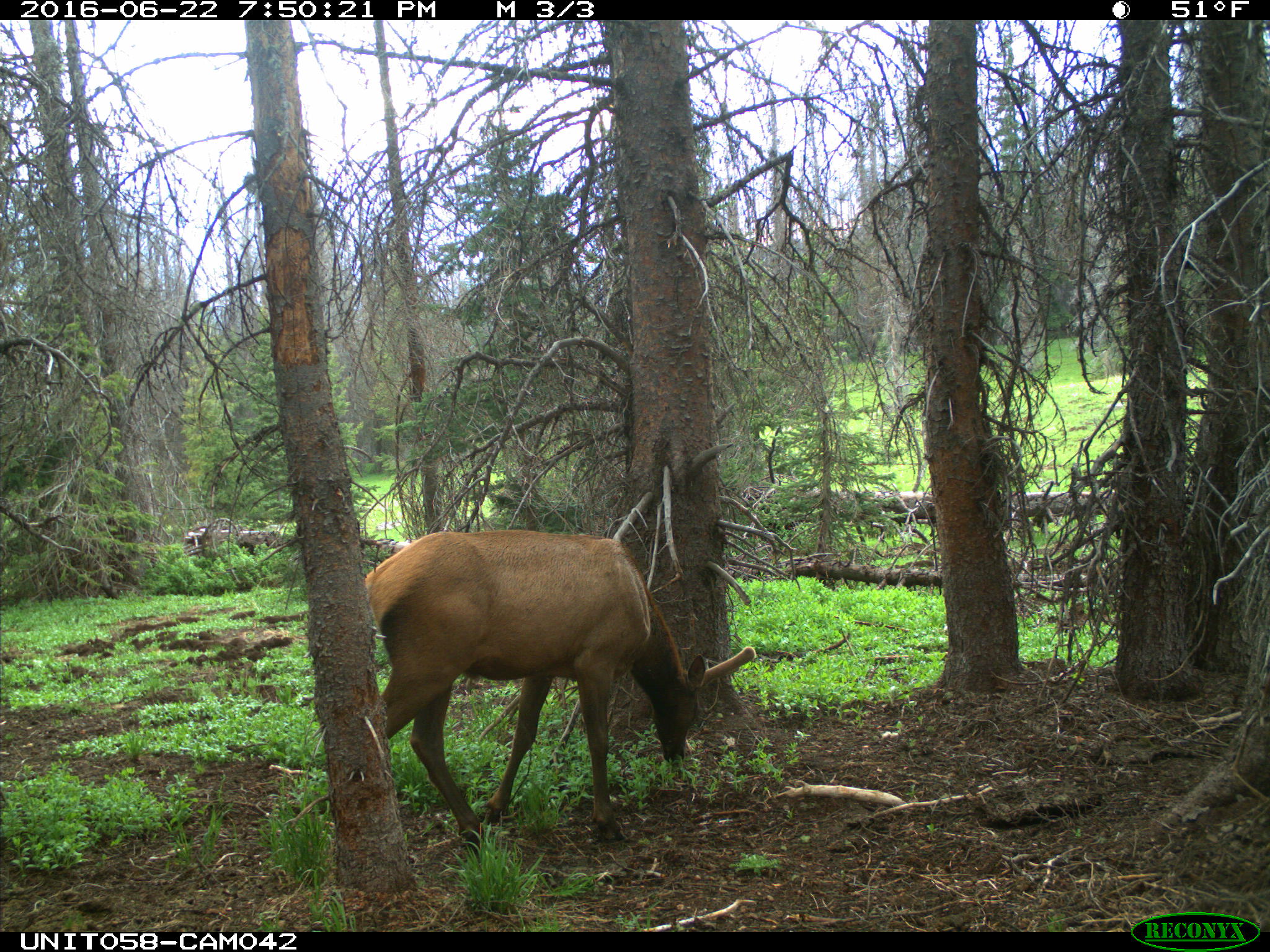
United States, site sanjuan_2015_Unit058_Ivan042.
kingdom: Animalia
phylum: Chordata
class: Mammalia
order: Artiodactyla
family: Cervidae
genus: Cervus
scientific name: Cervus elaphus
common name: red deer